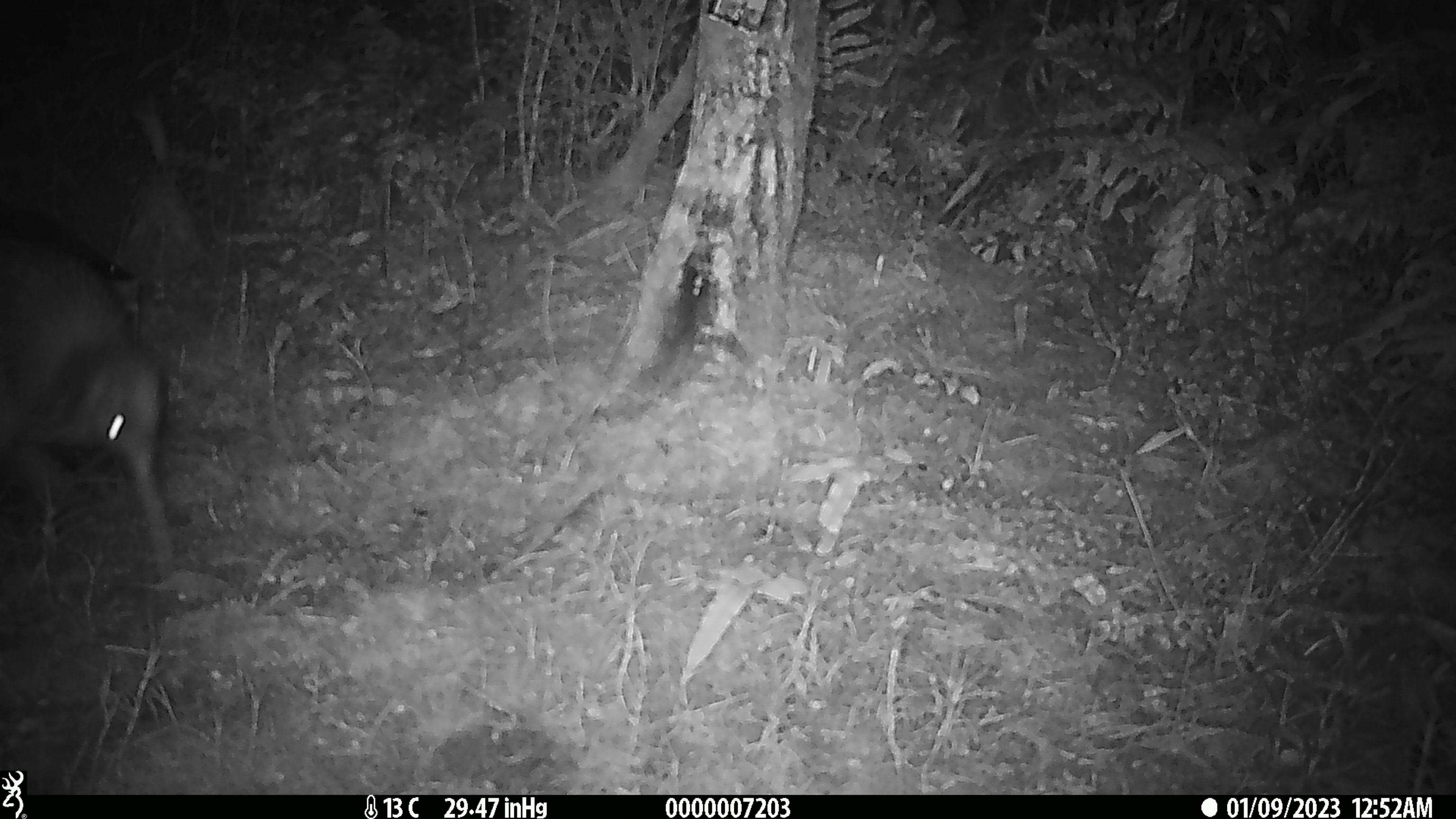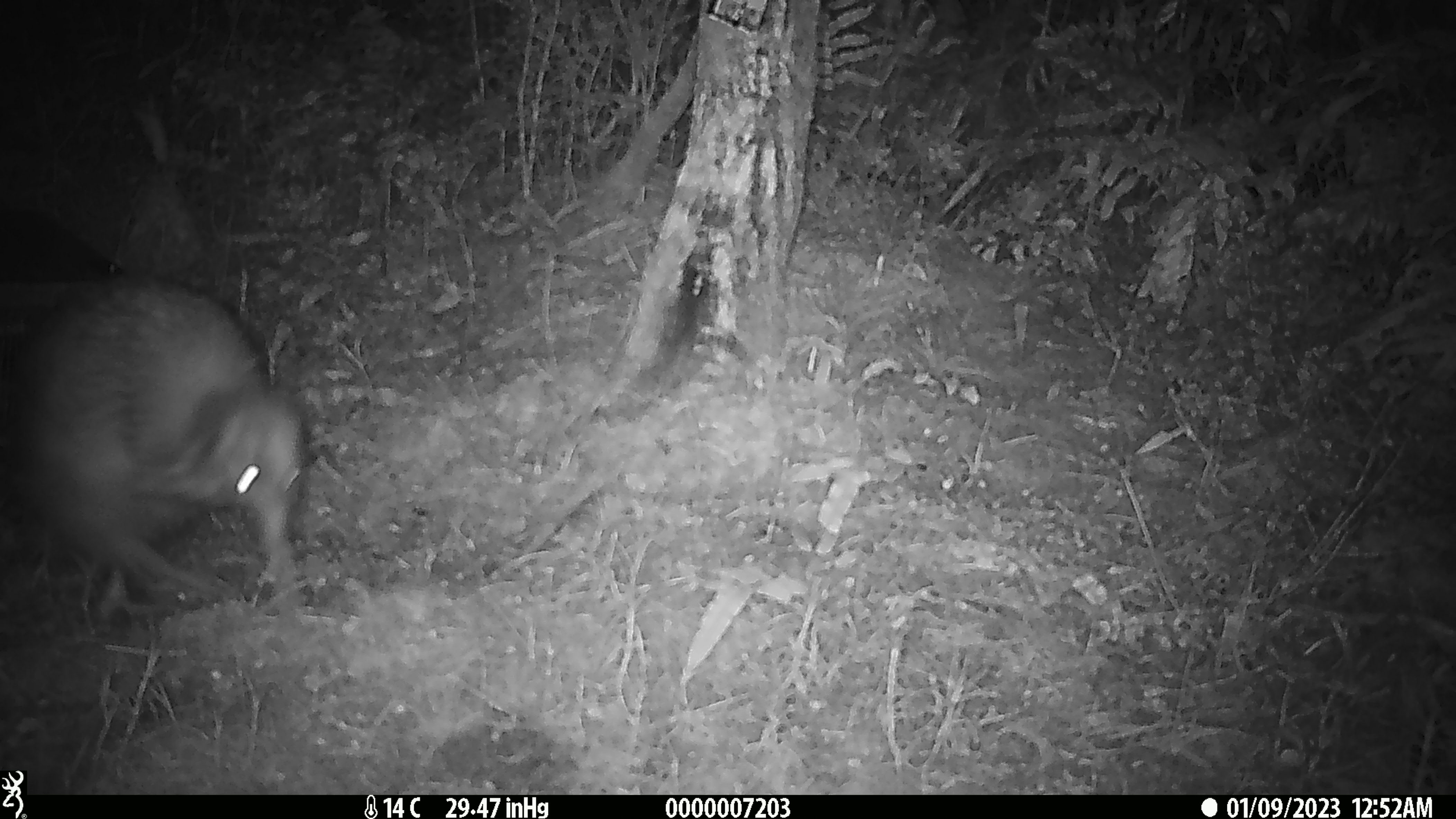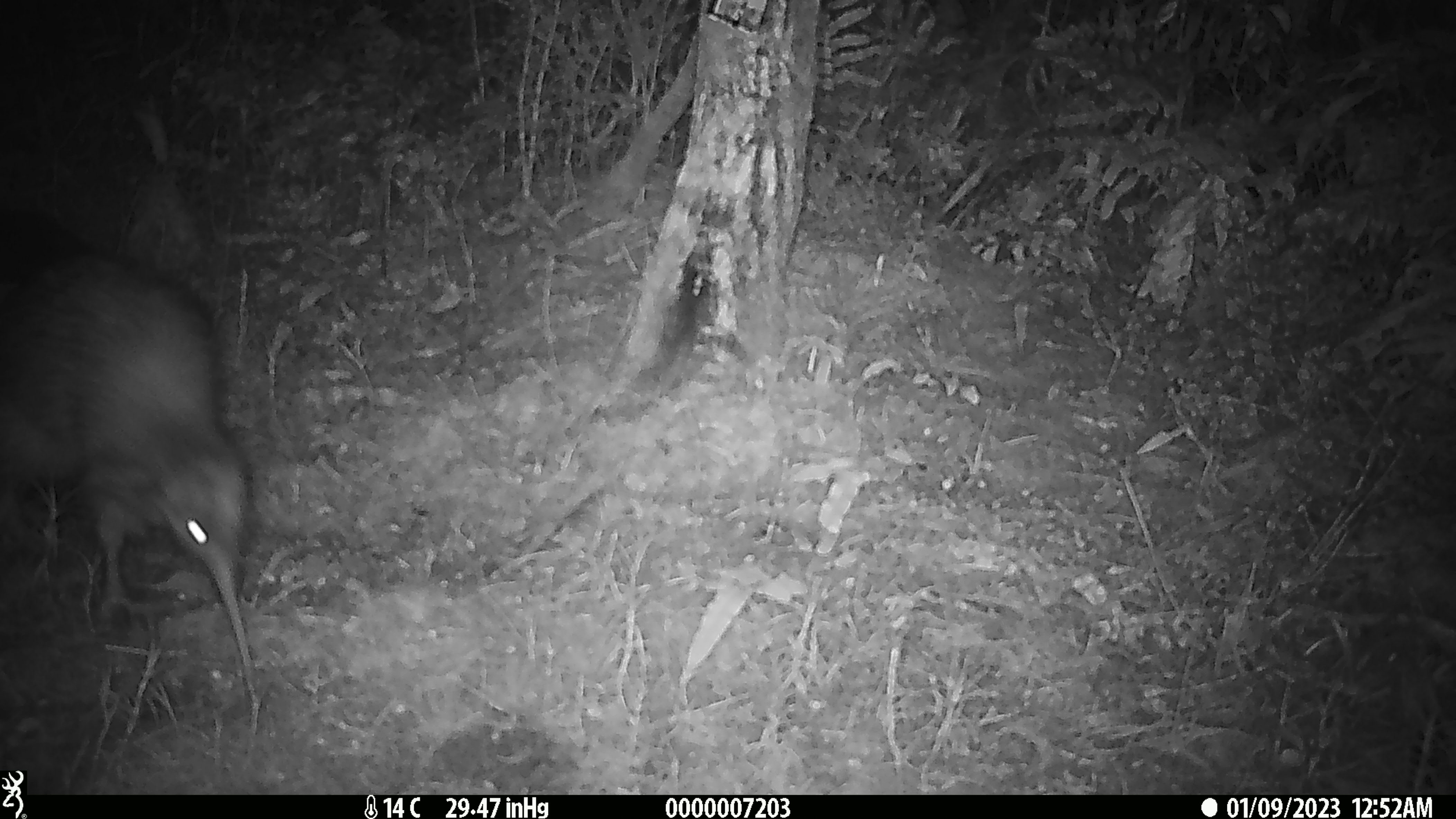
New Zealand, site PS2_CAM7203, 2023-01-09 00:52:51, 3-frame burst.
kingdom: Animalia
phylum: Chordata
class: Aves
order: Apterygiformes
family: Apterygidae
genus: Apteryx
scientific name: Apteryx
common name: kiwi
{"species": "kiwi (Apteryx)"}